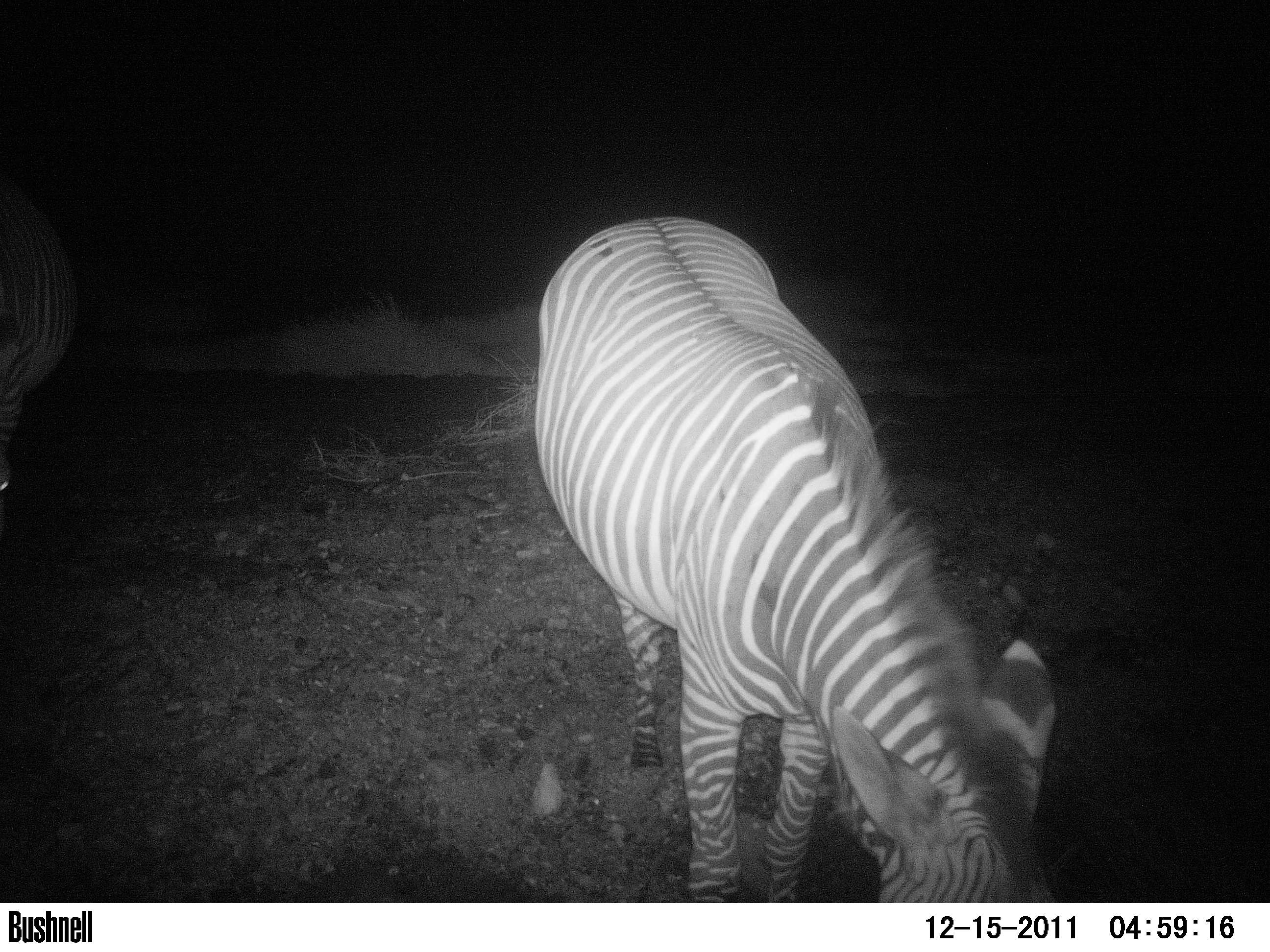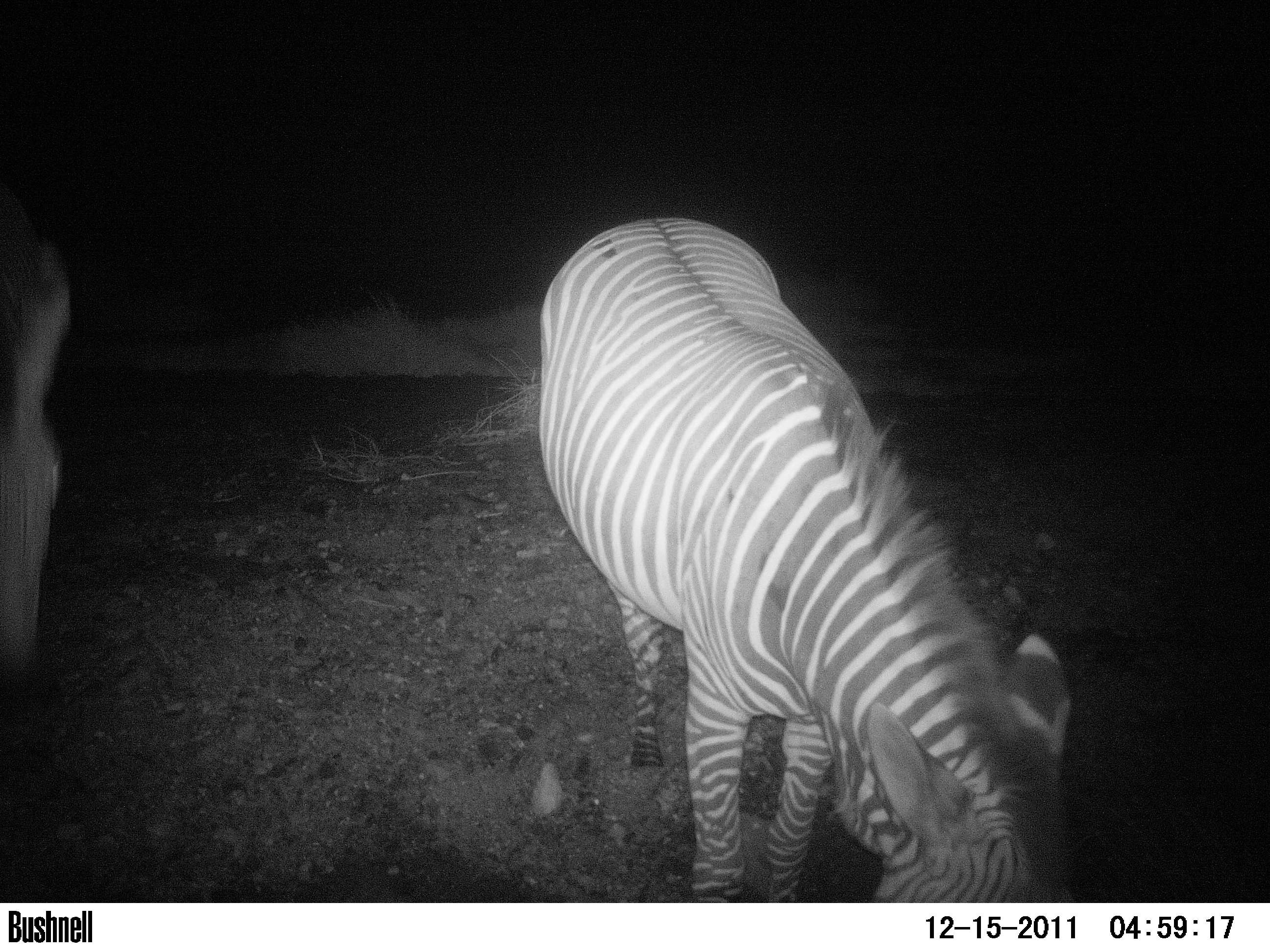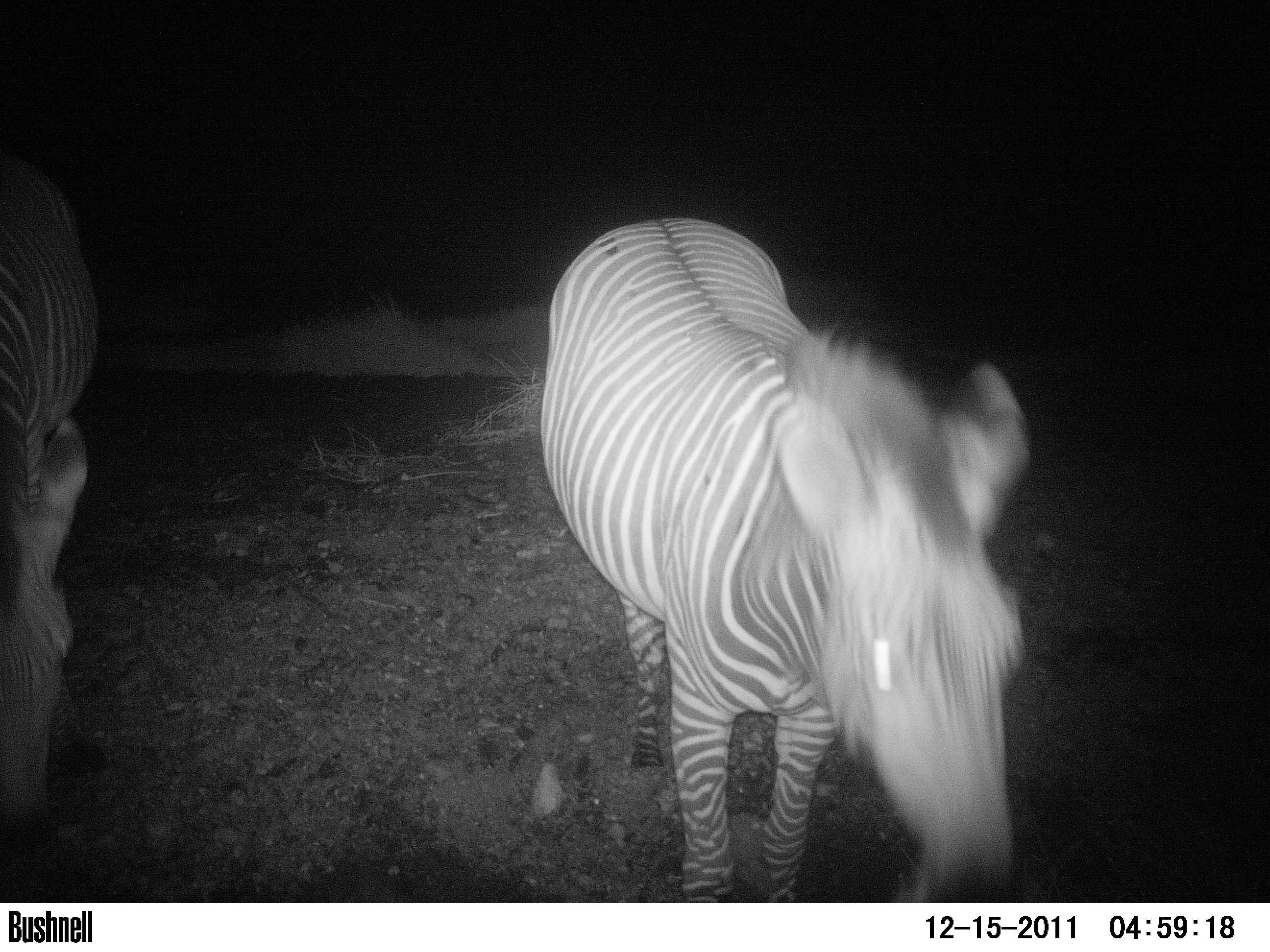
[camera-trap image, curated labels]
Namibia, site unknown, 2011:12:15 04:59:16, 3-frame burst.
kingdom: Animalia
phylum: Chordata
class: Mammalia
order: Perissodactyla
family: Equidae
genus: Equus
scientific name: Equus zebra hartmannae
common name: hartmann's mountain zebra